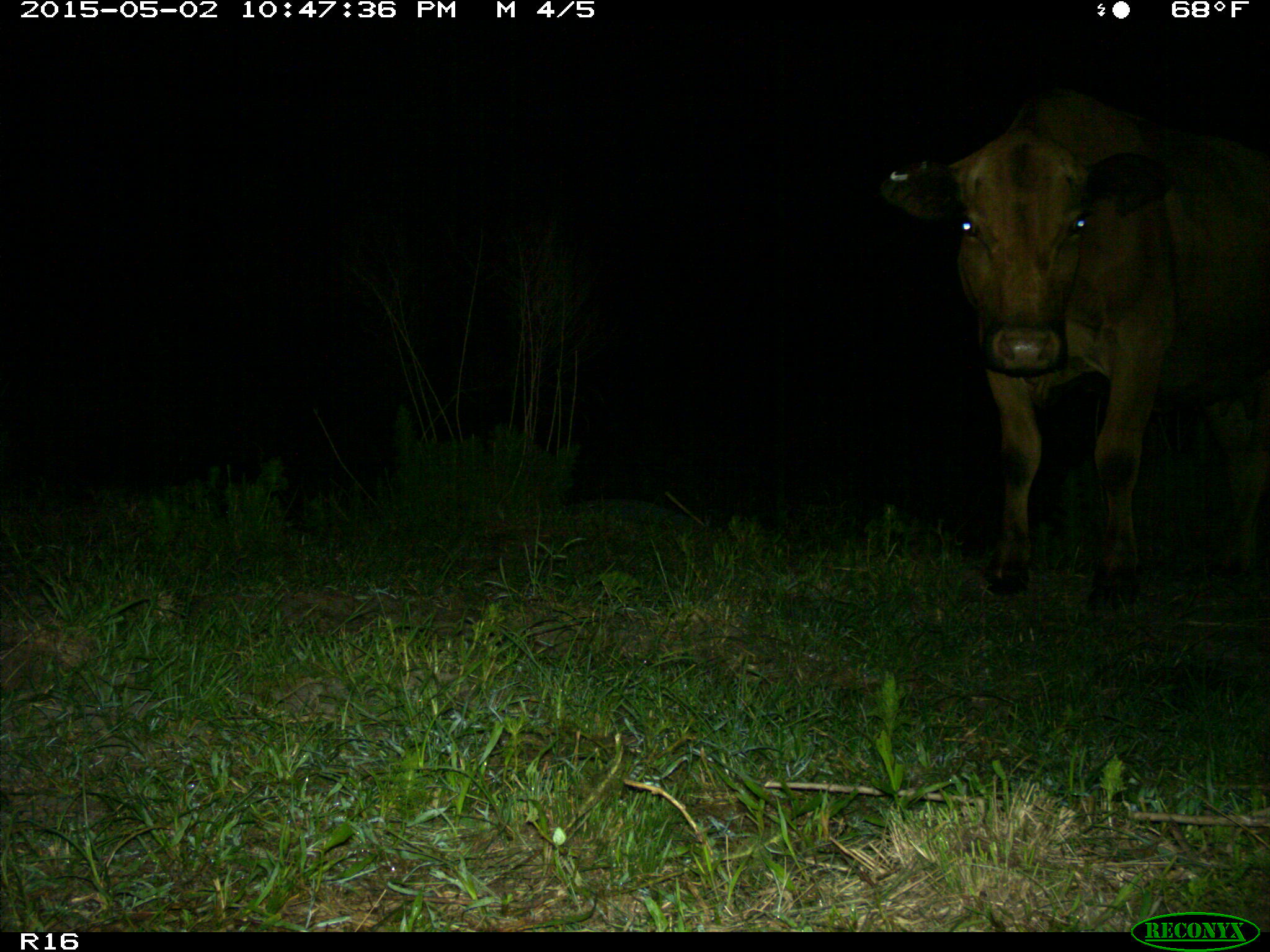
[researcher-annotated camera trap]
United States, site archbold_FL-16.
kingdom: Animalia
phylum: Chordata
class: Mammalia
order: Artiodactyla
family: Bovidae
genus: Bos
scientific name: Bos taurus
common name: domestic cow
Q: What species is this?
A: Bos taurus (domestic cow).